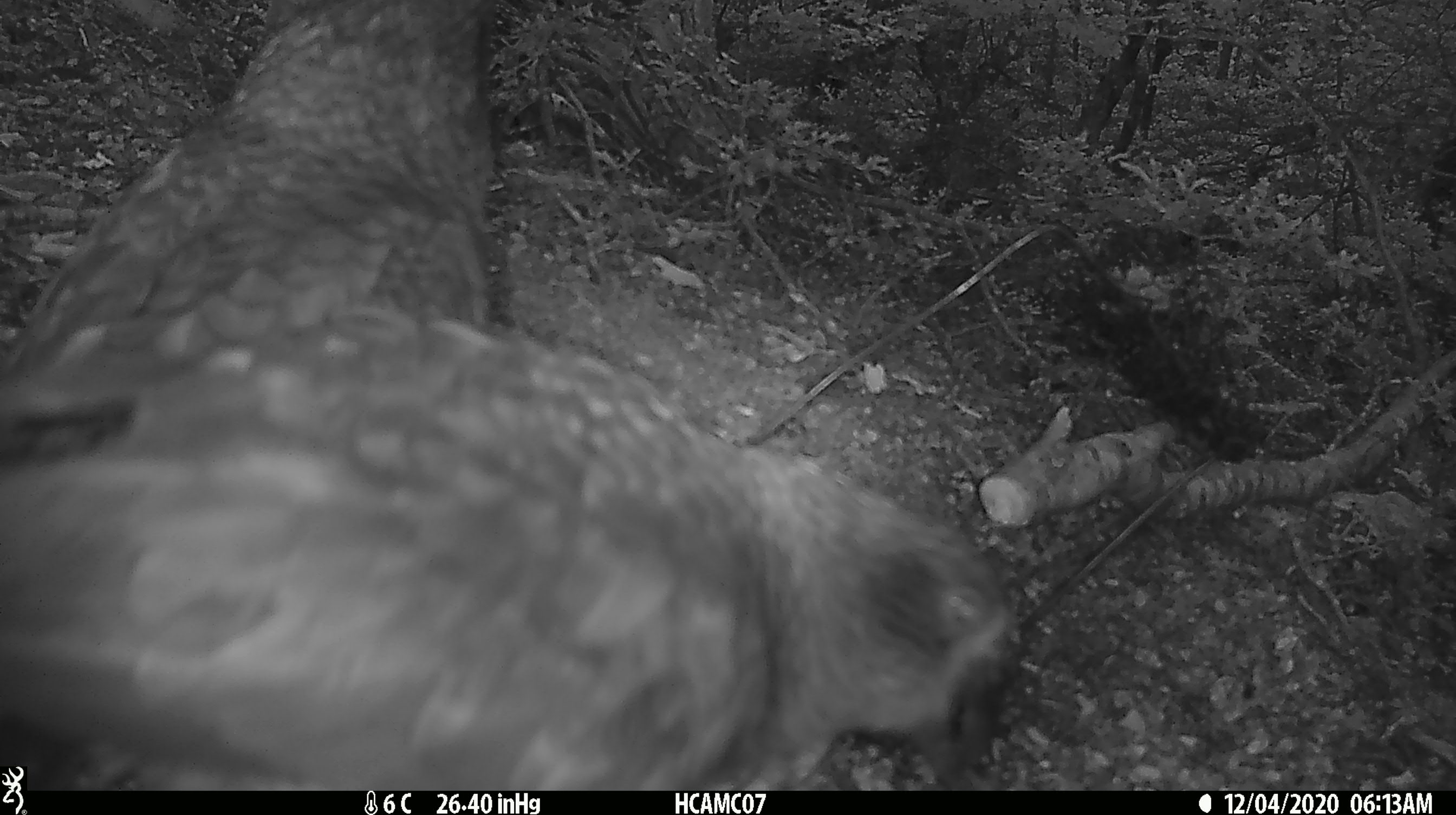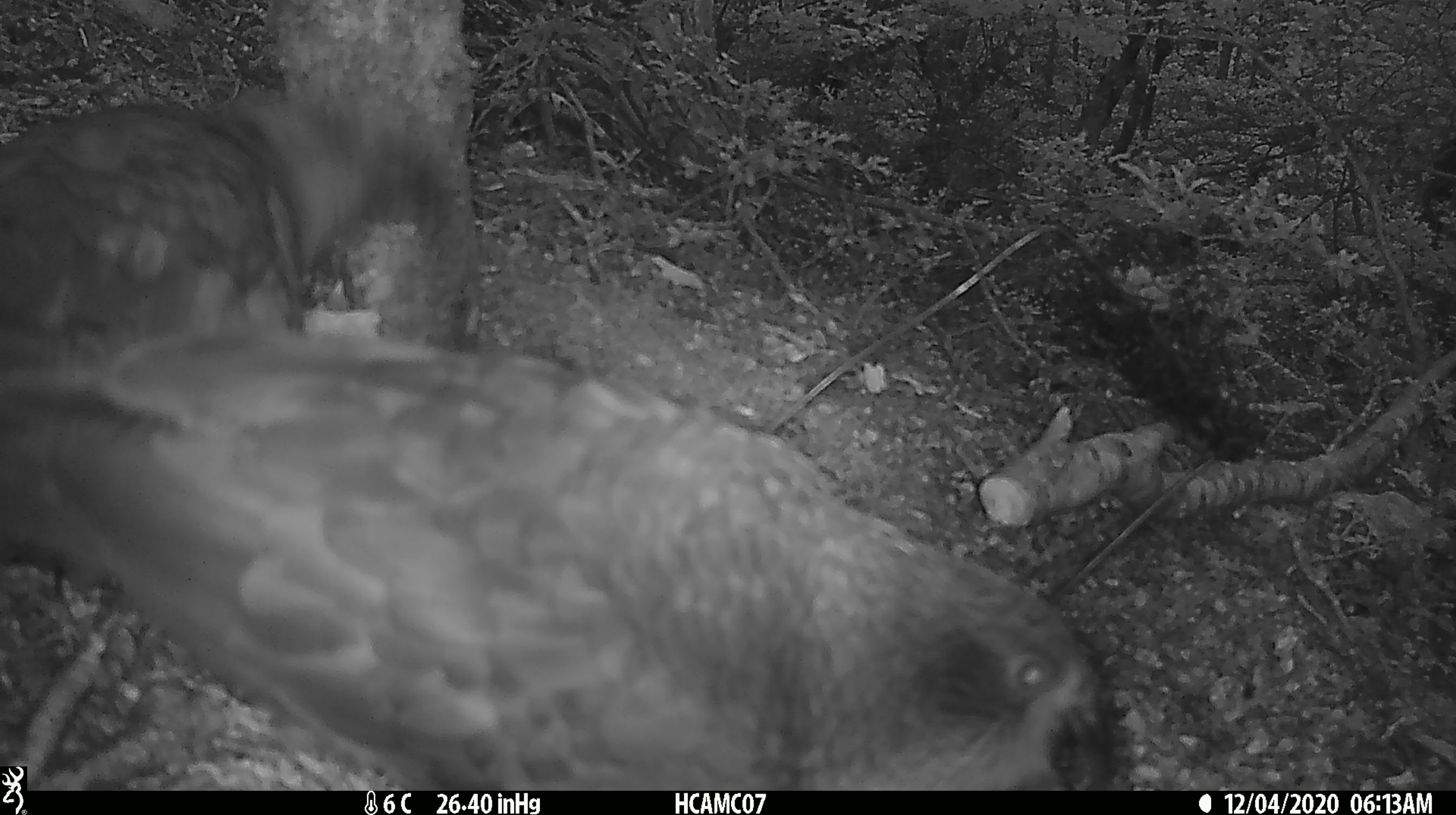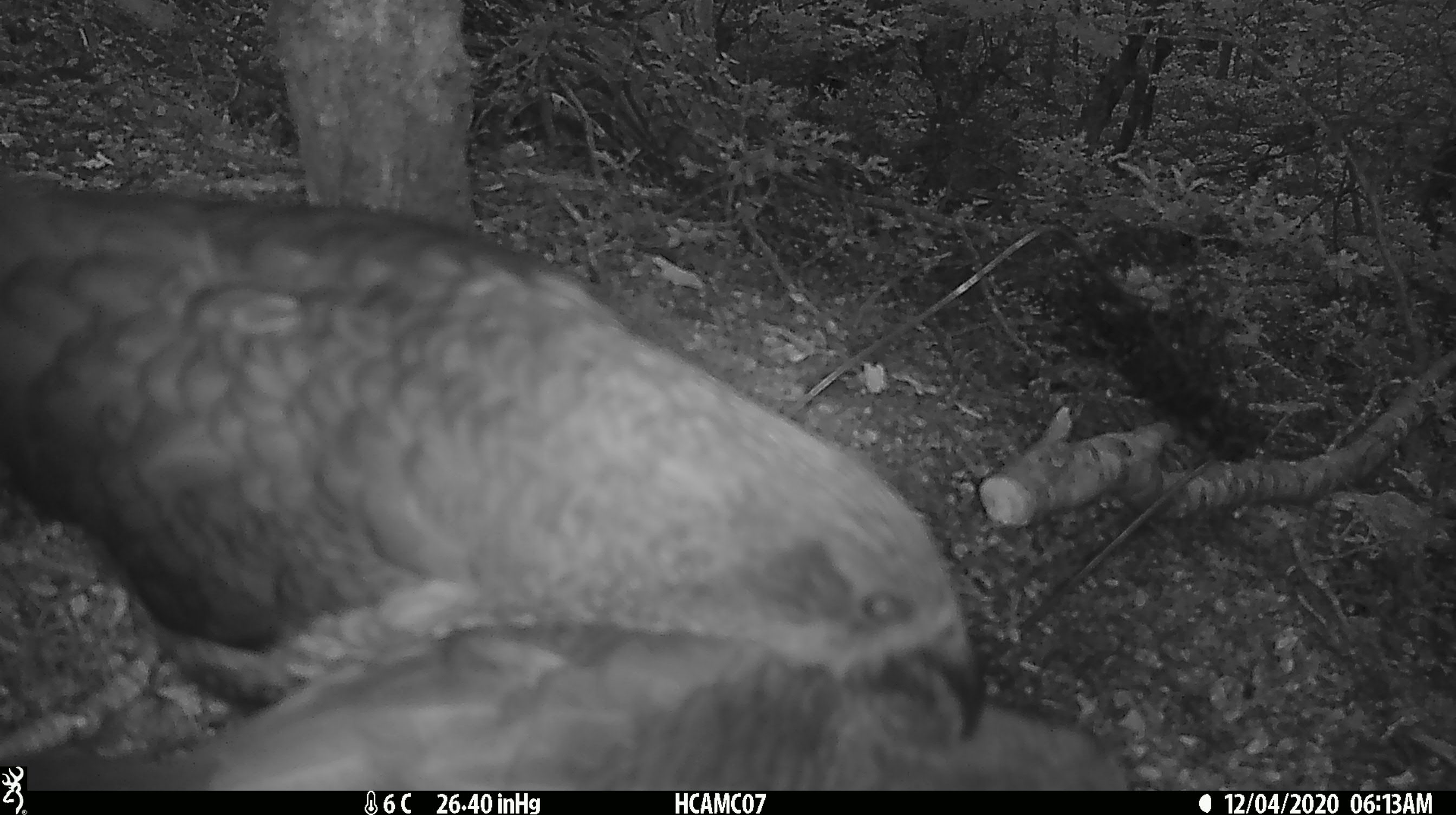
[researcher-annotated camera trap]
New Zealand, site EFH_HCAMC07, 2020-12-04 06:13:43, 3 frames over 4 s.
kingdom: Animalia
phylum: Chordata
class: Aves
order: Psittaciformes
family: Strigopidae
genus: Nestor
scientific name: Nestor notabilis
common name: kea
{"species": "kea (Nestor notabilis)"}